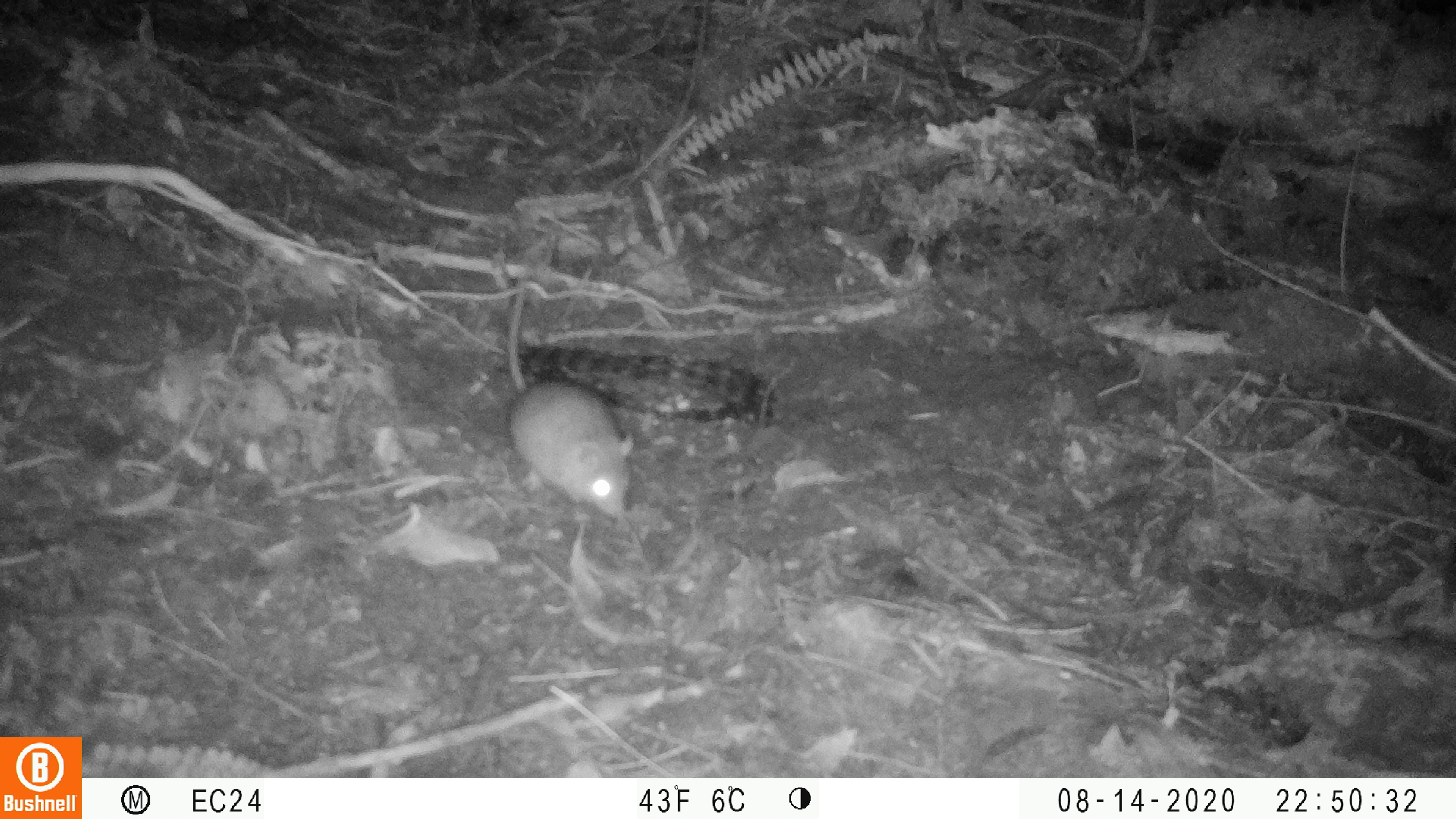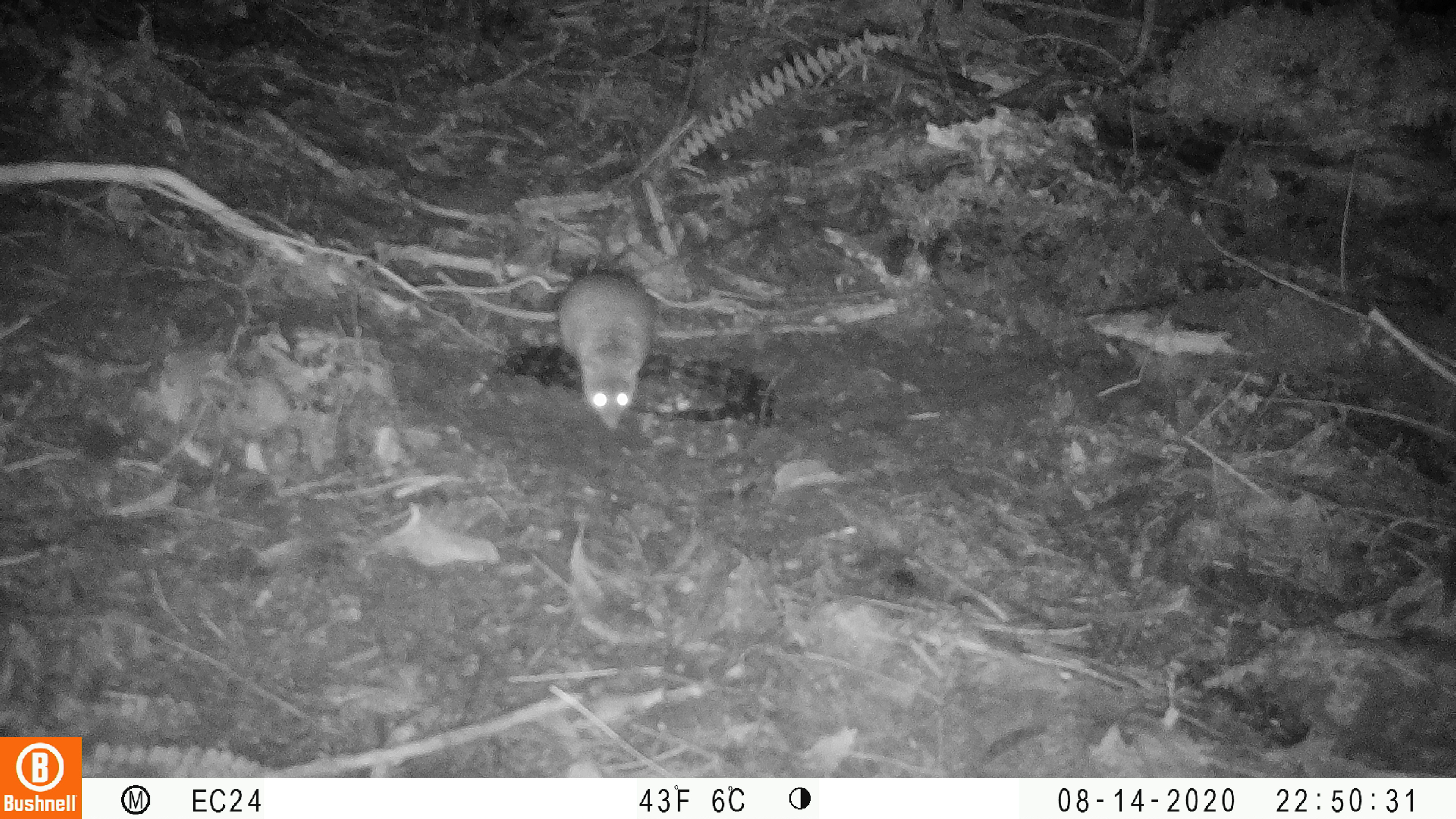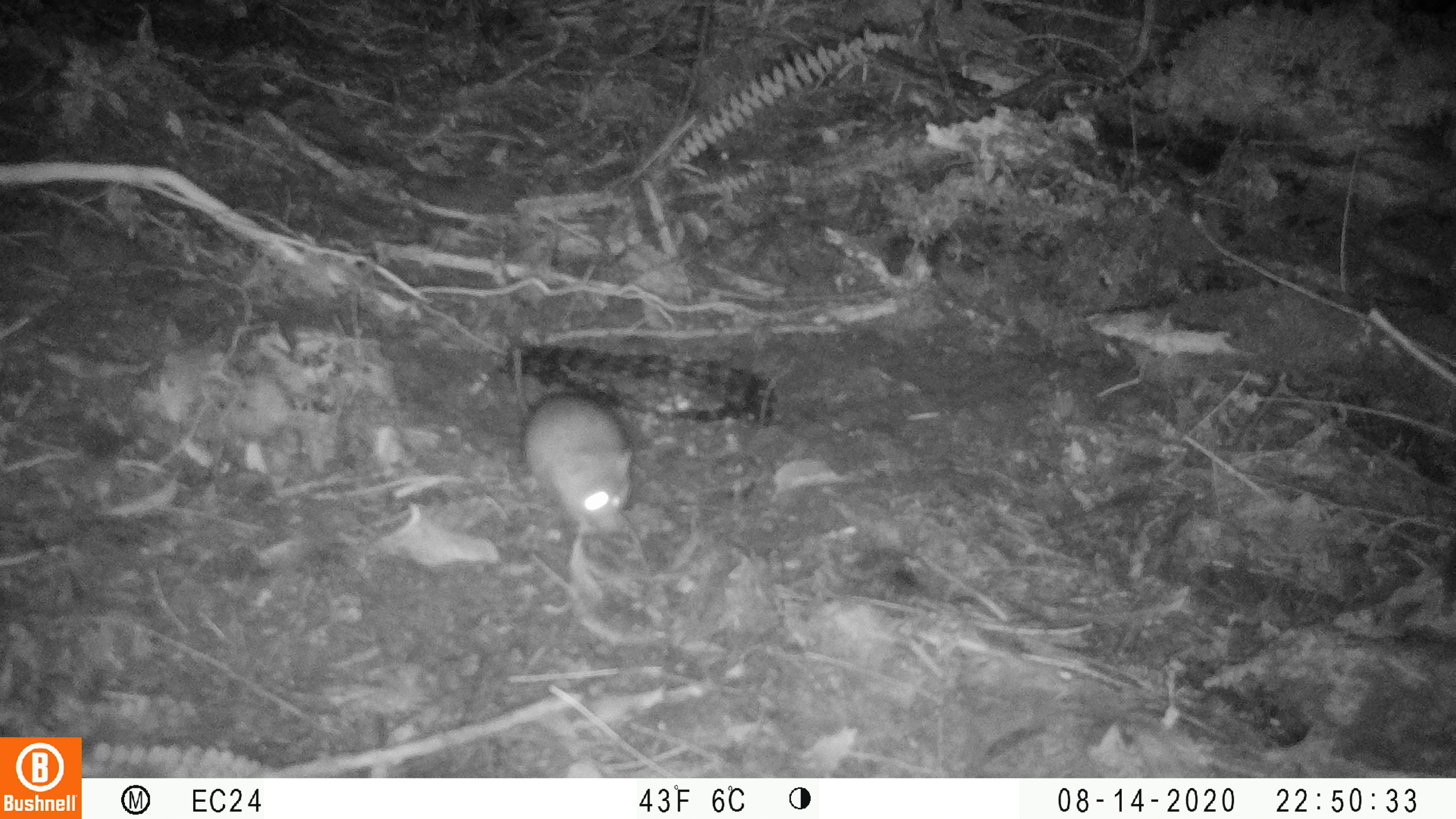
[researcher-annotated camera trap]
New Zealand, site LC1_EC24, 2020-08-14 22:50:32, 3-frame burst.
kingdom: Animalia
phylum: Chordata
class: Mammalia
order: Rodentia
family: Muridae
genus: Rattus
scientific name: Rattus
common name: rat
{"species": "rat (Rattus)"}